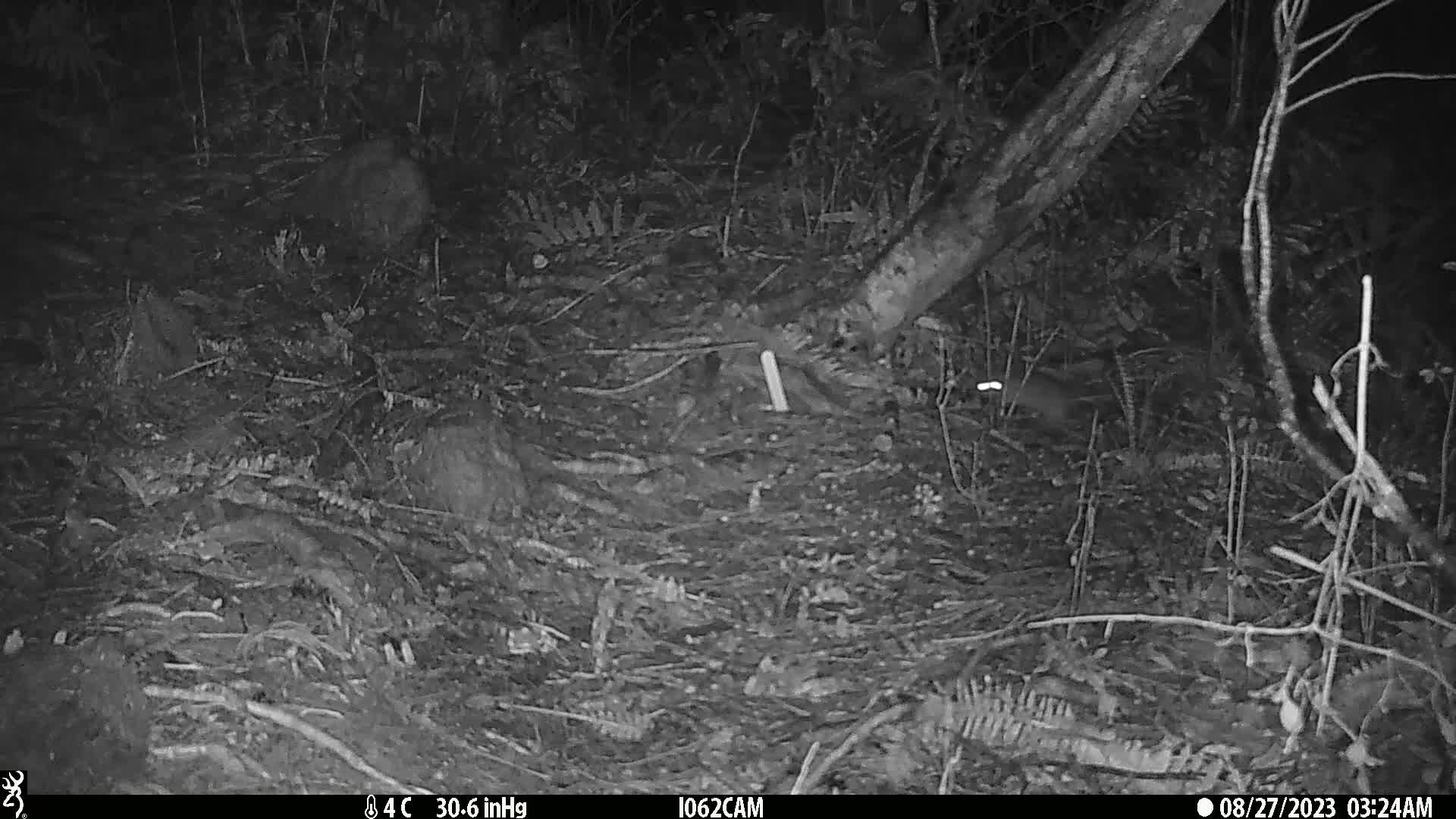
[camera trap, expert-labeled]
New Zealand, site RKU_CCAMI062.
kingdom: Animalia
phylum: Chordata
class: Mammalia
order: Rodentia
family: Muridae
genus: Rattus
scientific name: Rattus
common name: rat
Rat (Rattus).